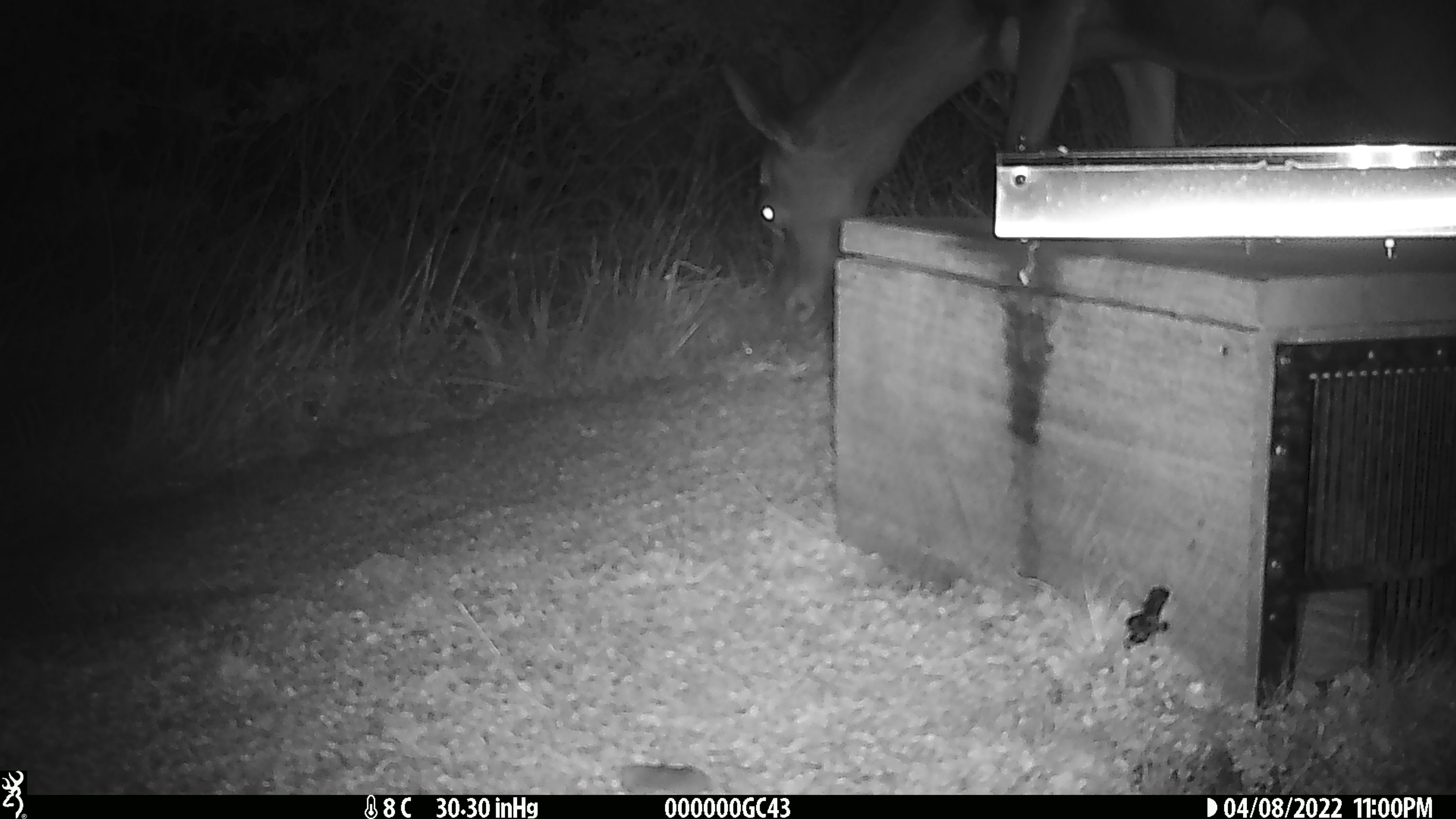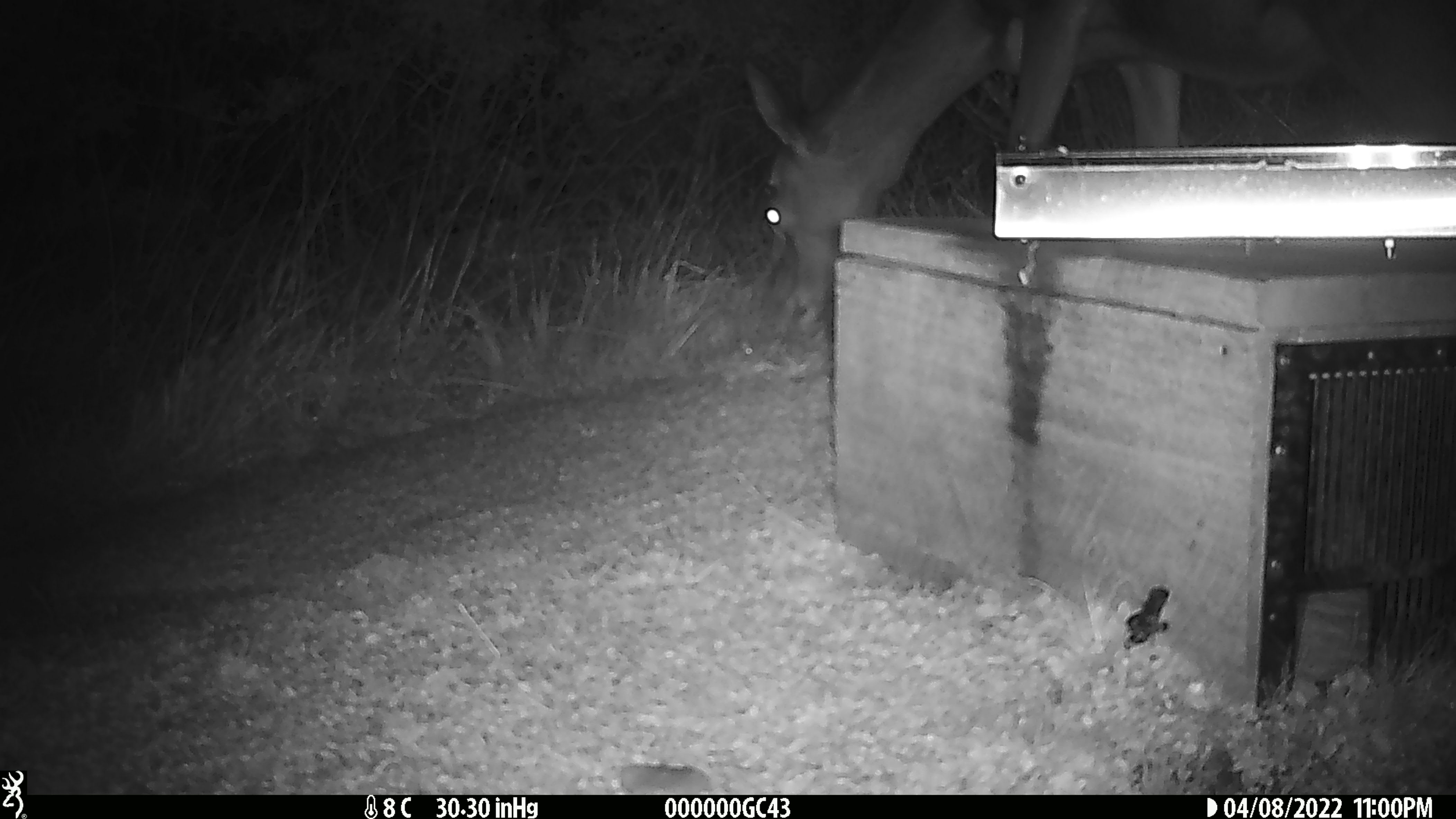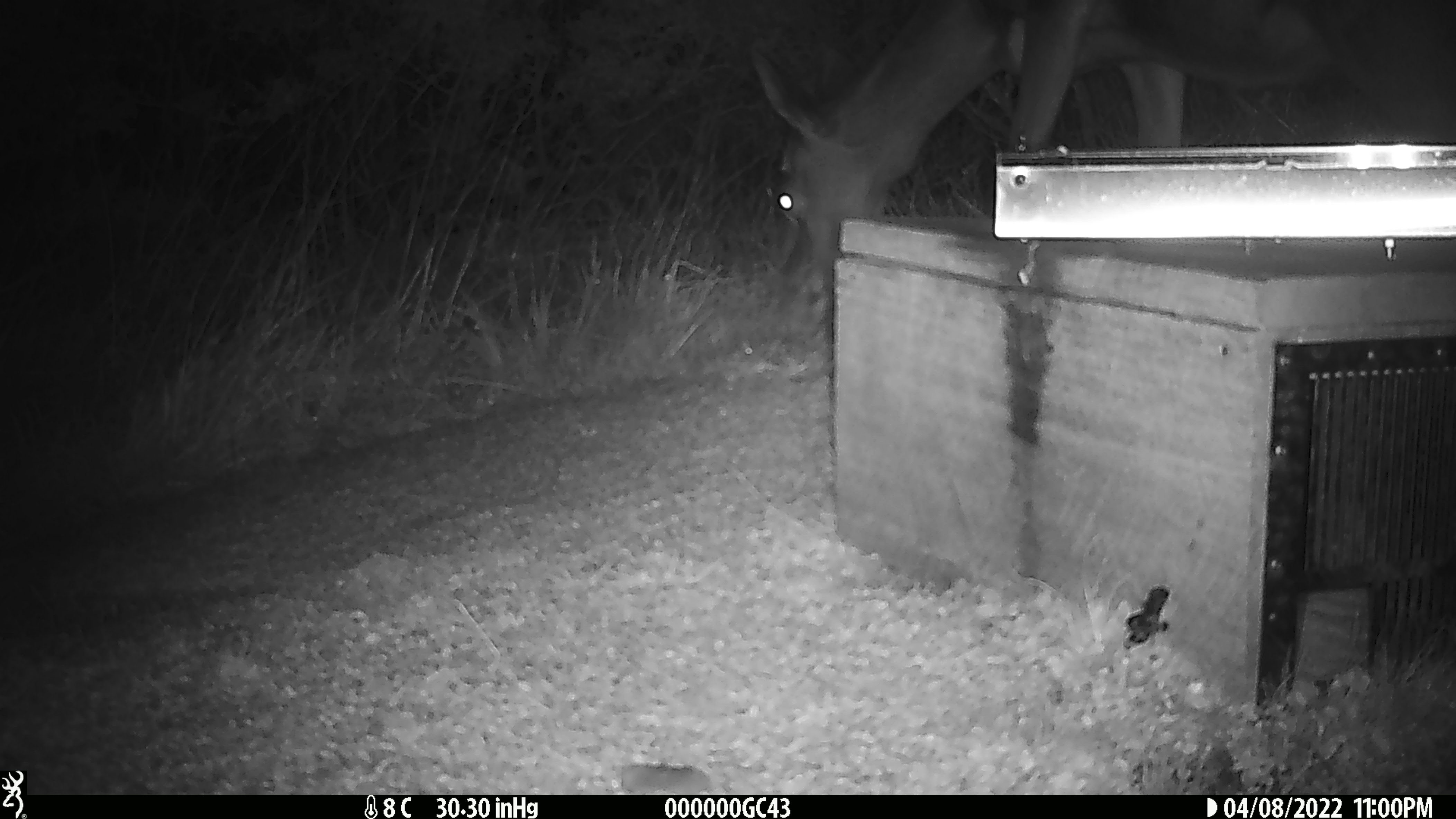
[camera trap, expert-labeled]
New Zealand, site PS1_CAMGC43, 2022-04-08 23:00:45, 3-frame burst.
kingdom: Animalia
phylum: Chordata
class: Mammalia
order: Artiodactyla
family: Cervidae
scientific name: Cervidae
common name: deer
Deer (Cervidae).